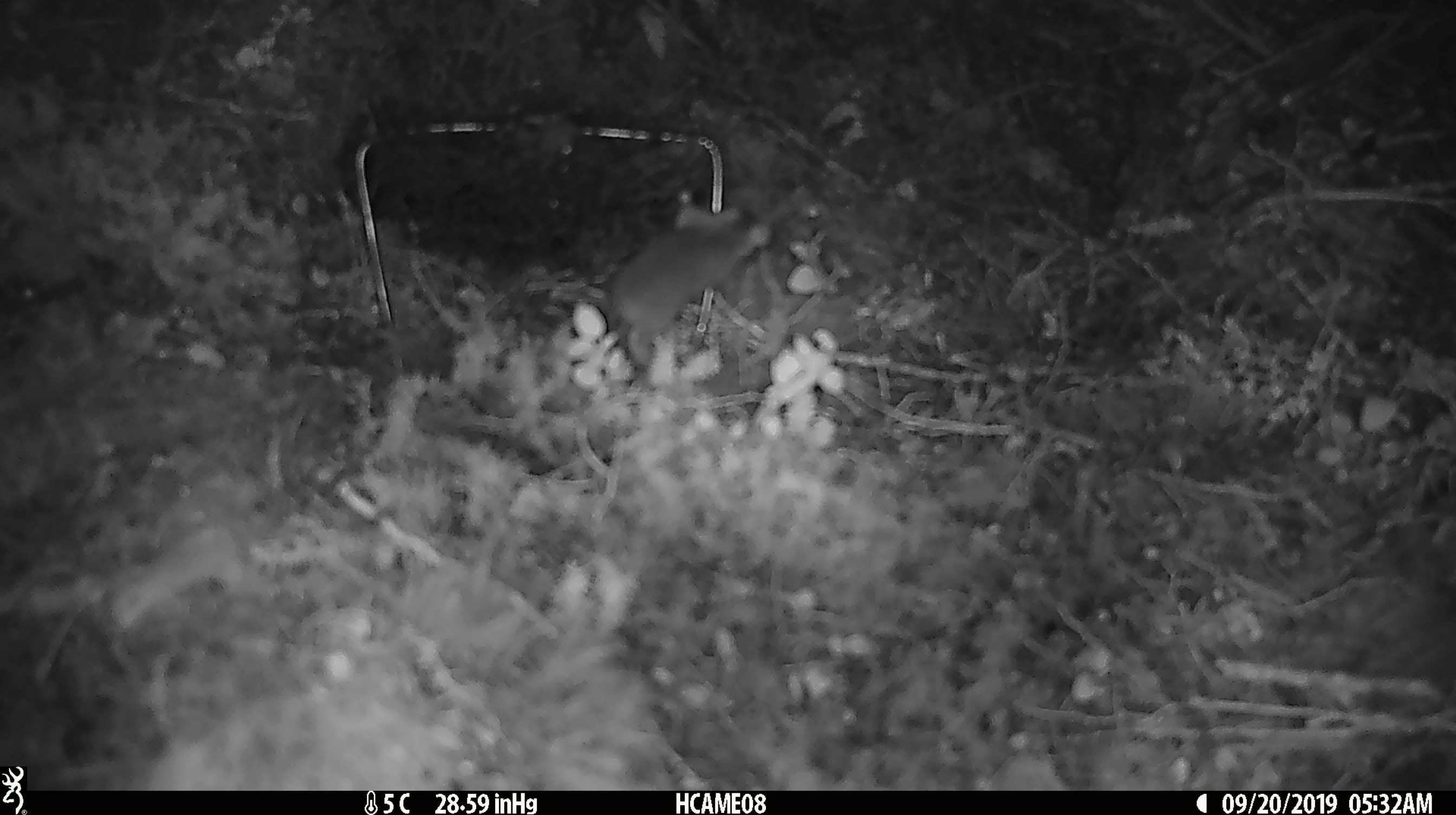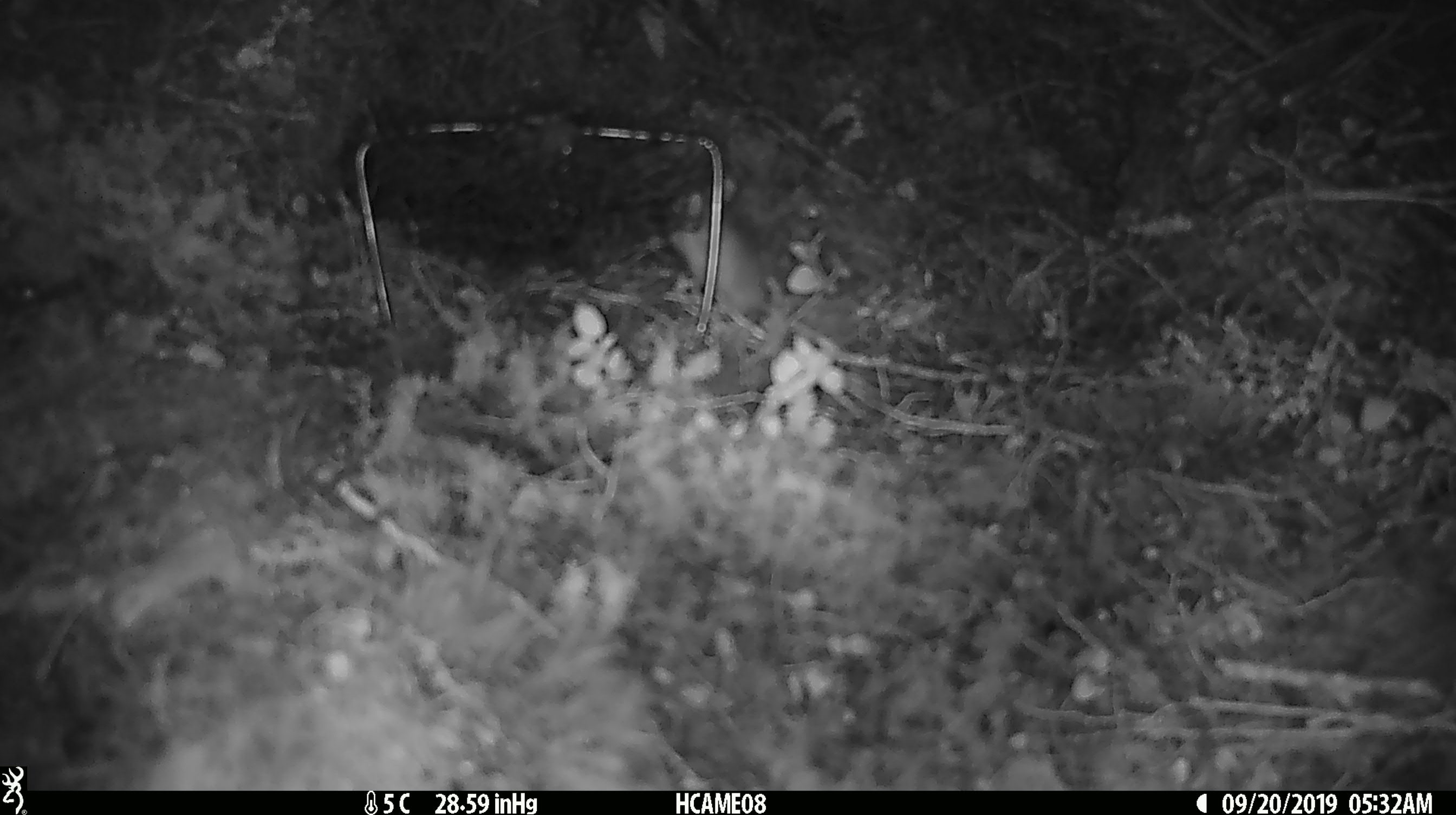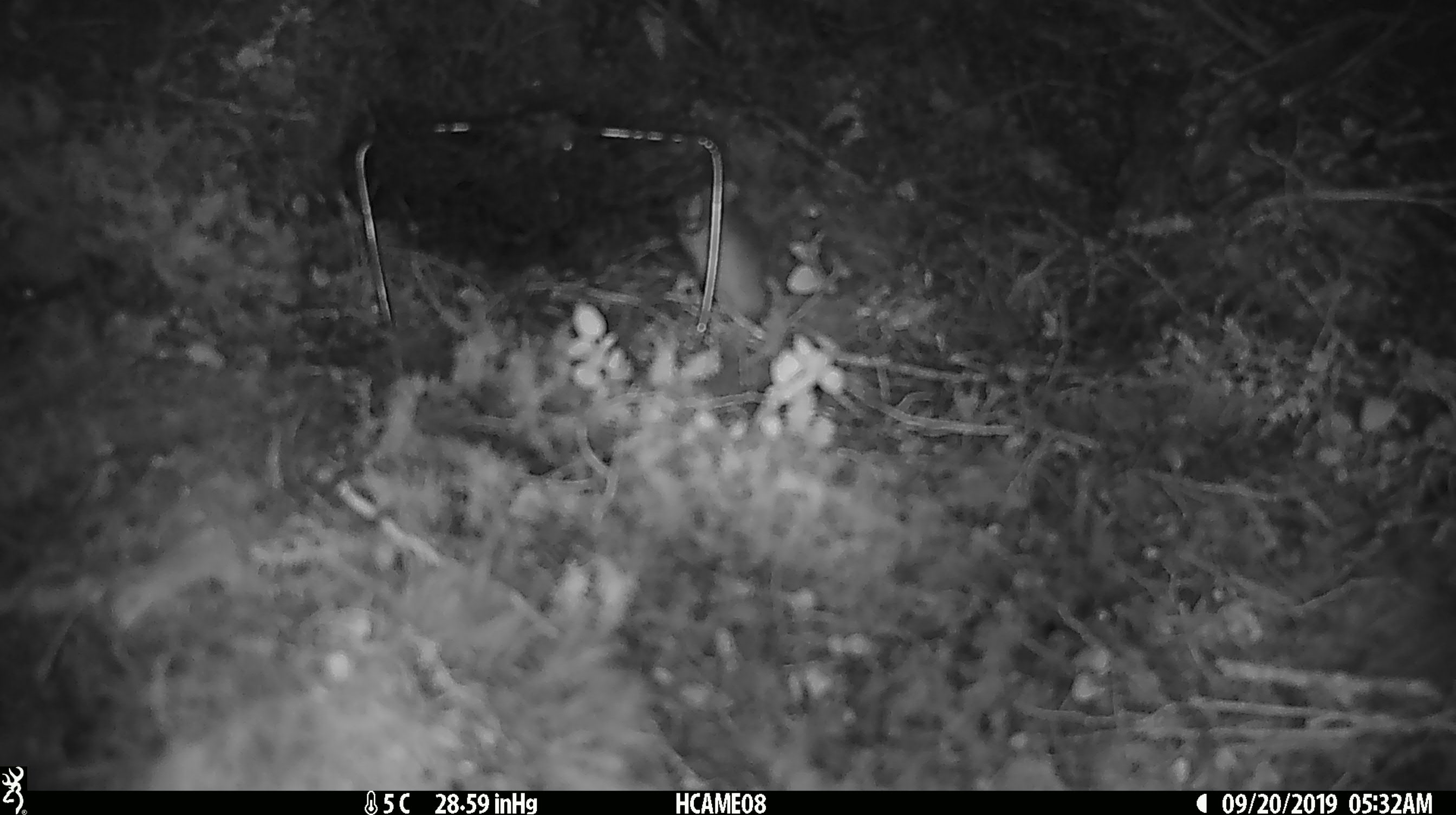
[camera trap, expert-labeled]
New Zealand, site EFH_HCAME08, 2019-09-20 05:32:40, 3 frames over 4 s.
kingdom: Animalia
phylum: Chordata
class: Mammalia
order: Rodentia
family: Muridae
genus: Mus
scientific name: Mus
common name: mouse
Mouse (Mus).